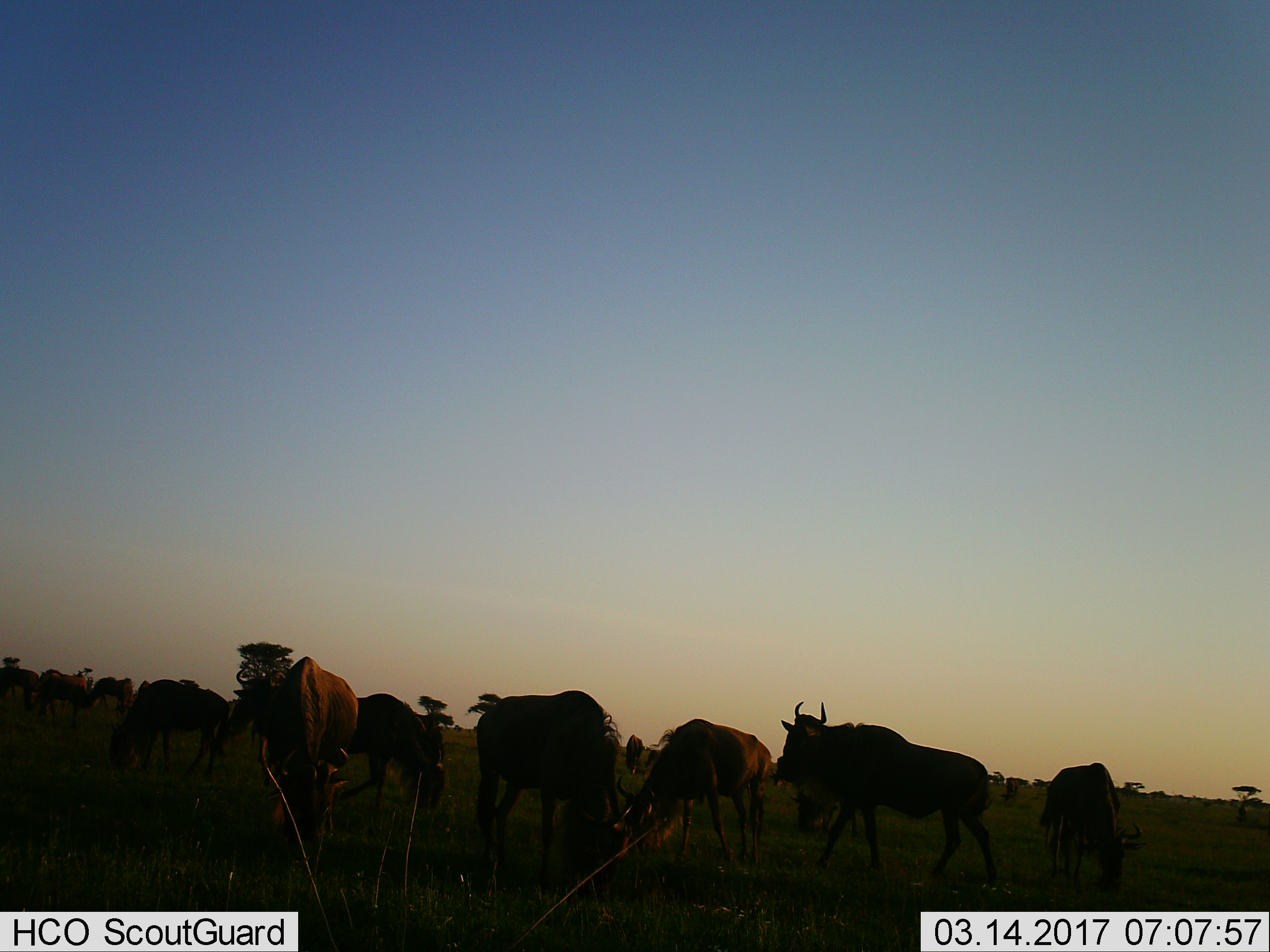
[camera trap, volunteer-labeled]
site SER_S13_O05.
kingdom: Animalia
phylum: Chordata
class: Mammalia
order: Artiodactyla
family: Bovidae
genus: Connochaetes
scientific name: Connochaetes taurinus taurinus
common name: blue wildebeest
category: wildebeestblue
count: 11-50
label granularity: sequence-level